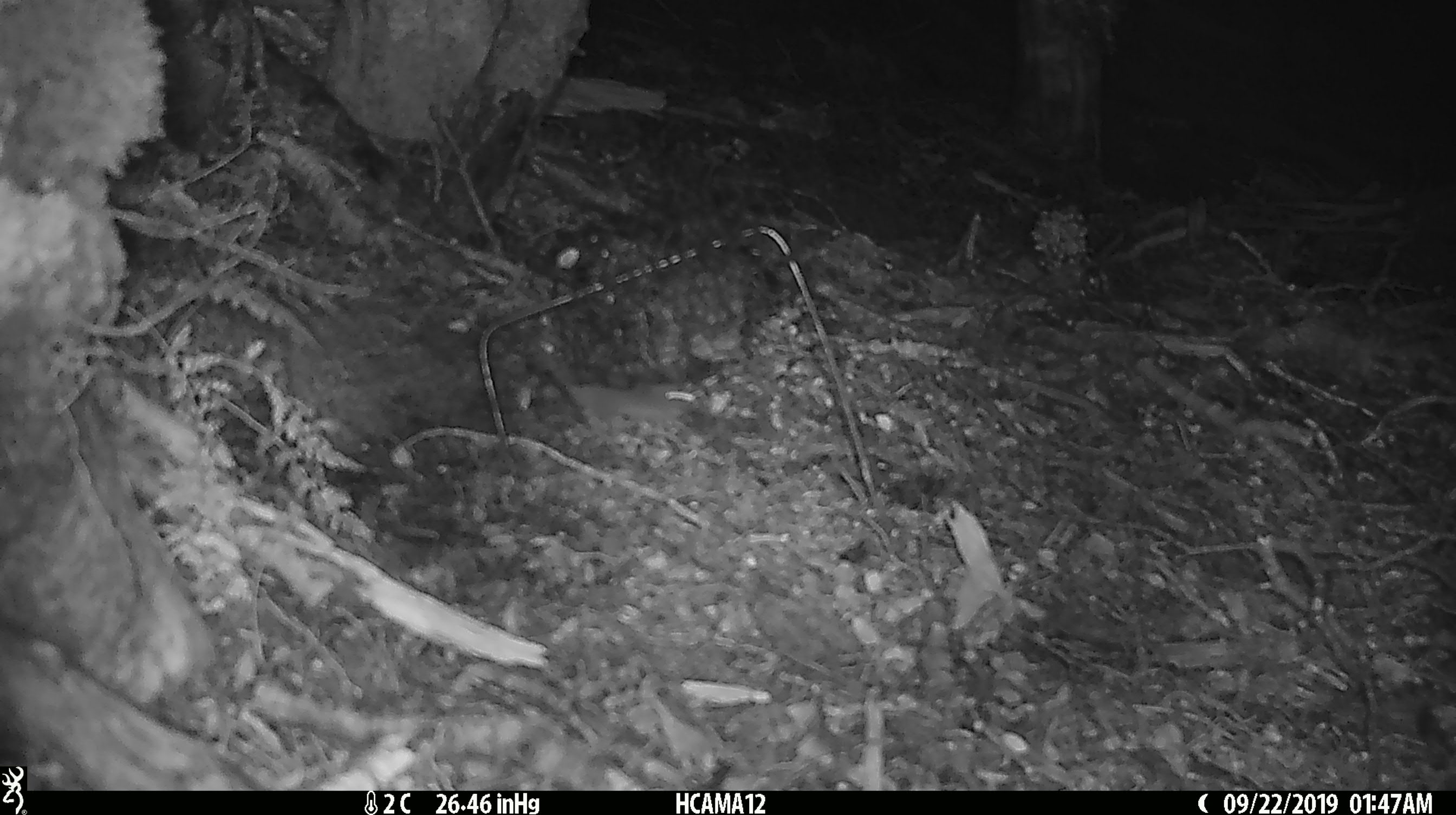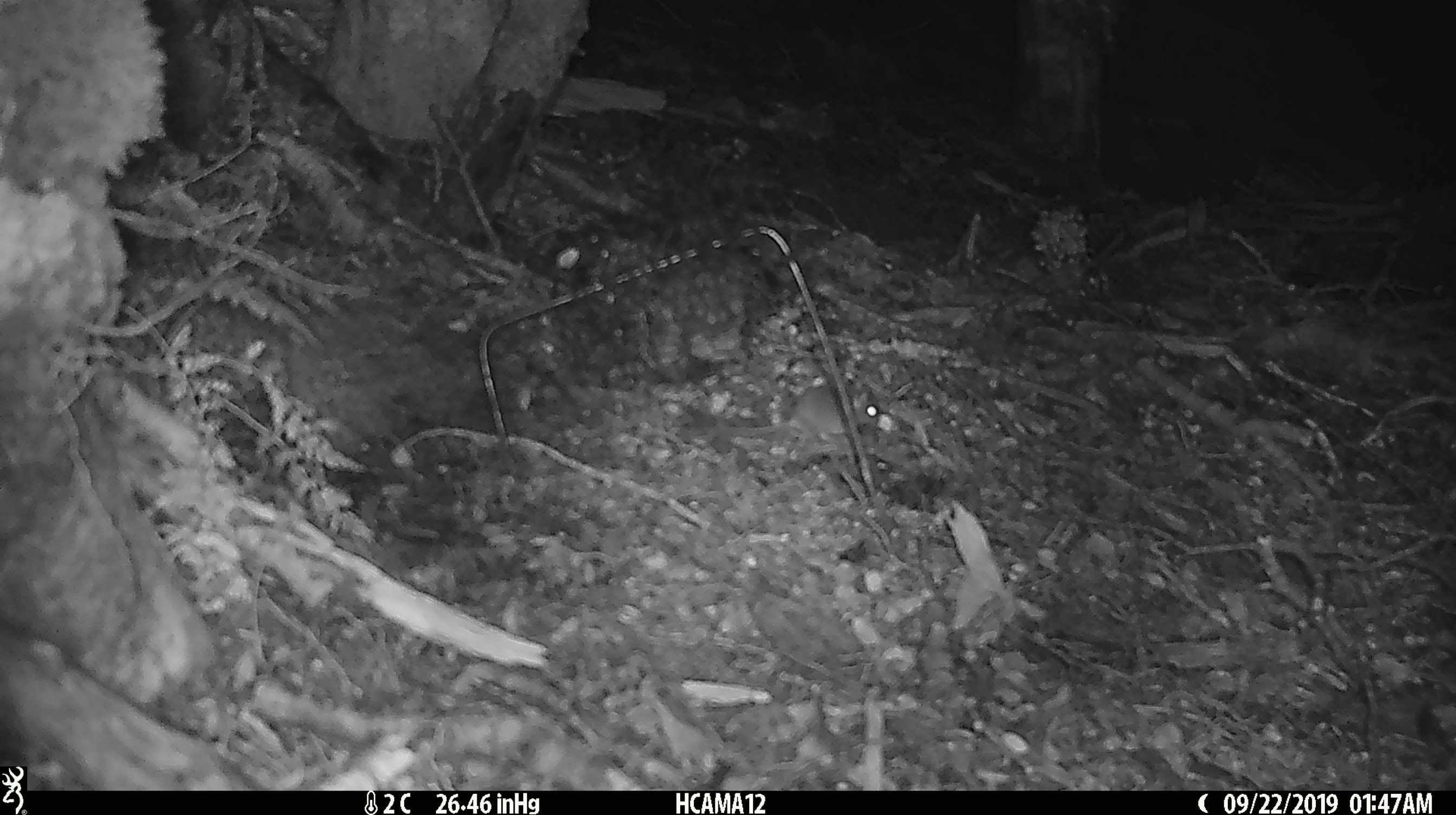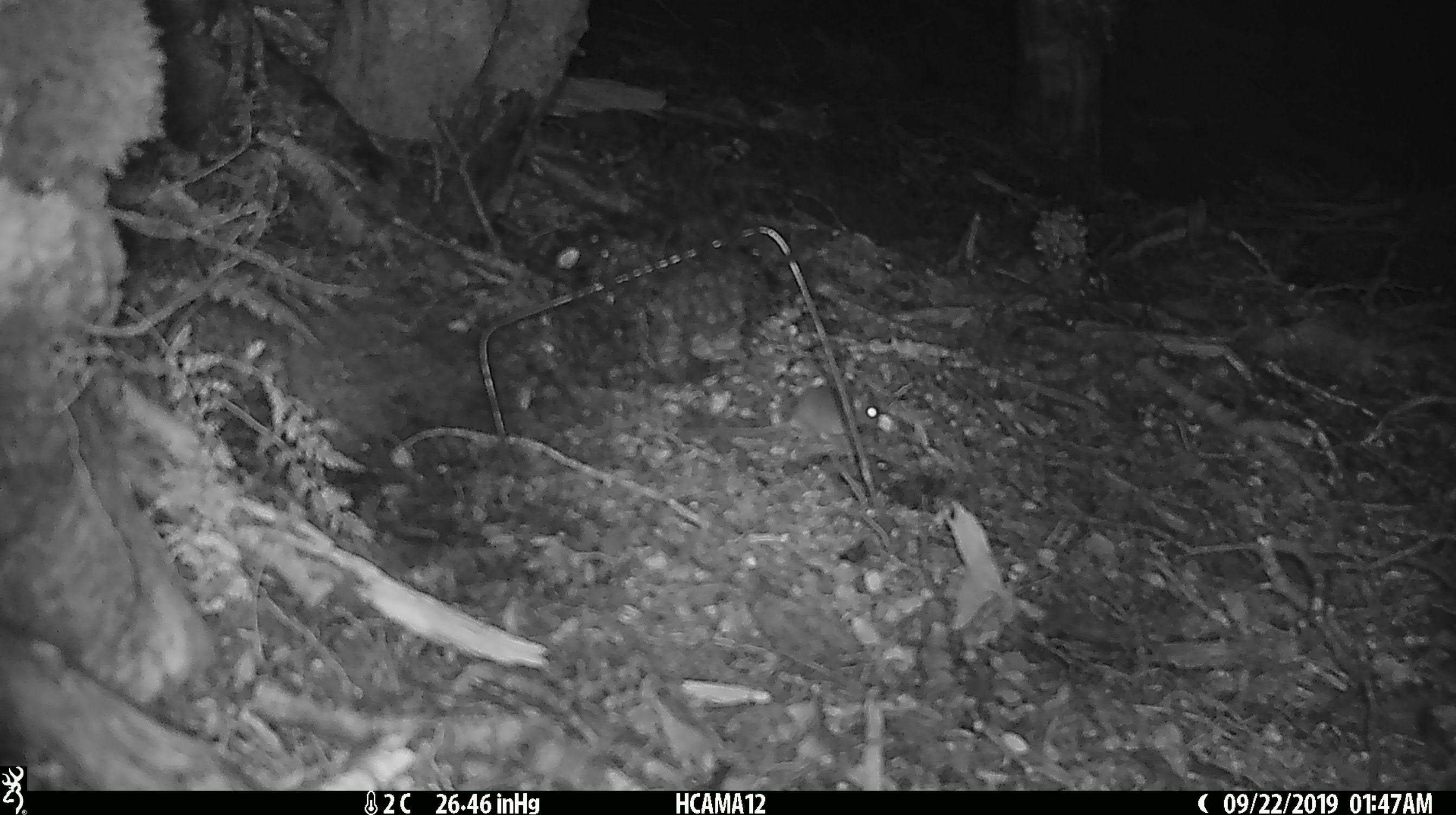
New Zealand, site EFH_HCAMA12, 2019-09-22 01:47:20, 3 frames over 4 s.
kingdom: Animalia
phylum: Chordata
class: Mammalia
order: Rodentia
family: Muridae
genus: Mus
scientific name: Mus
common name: mouse